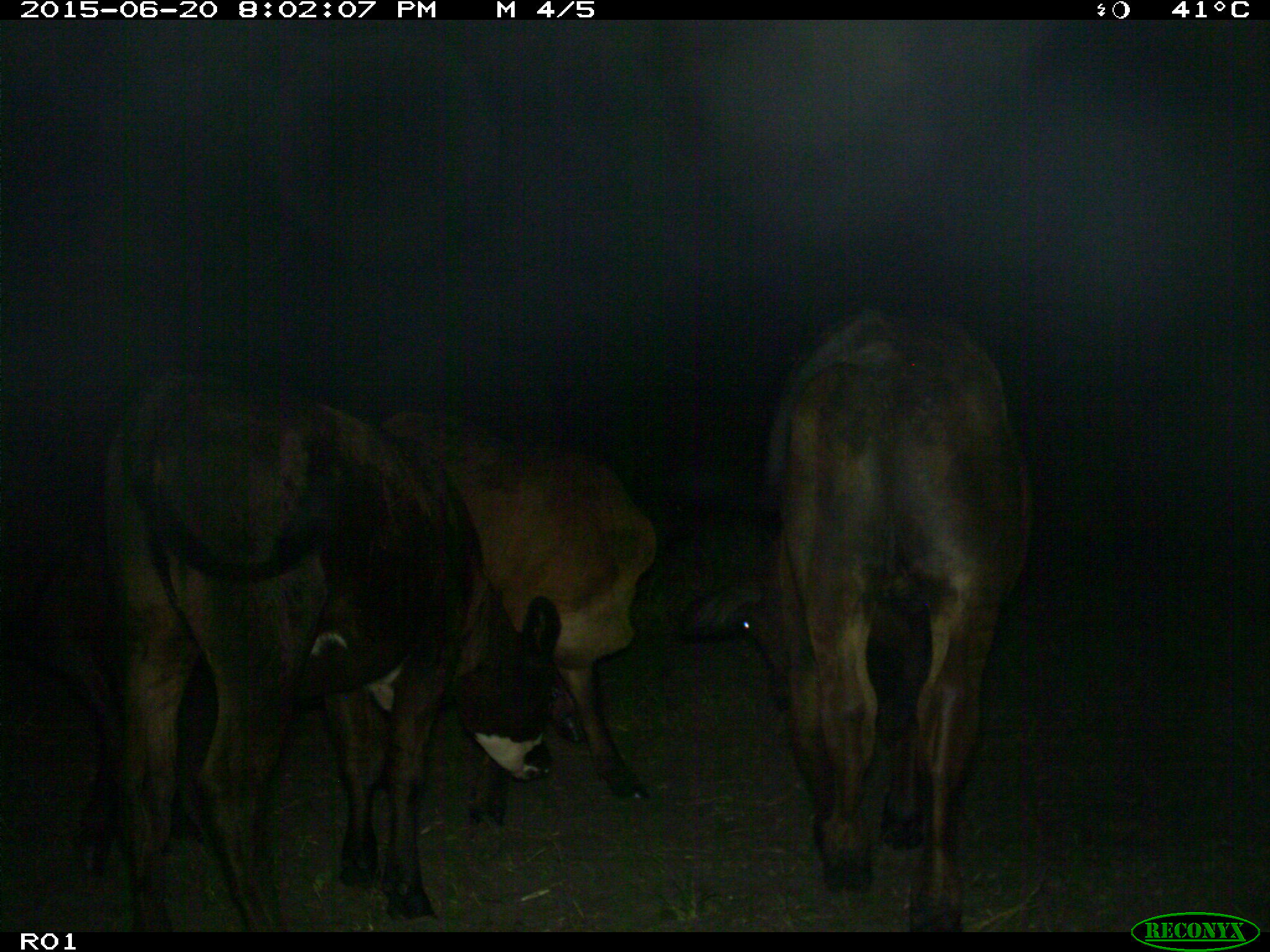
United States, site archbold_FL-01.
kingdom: Animalia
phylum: Chordata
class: Mammalia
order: Artiodactyla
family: Bovidae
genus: Bos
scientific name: Bos taurus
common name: domestic cow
Bos taurus (domestic cow).